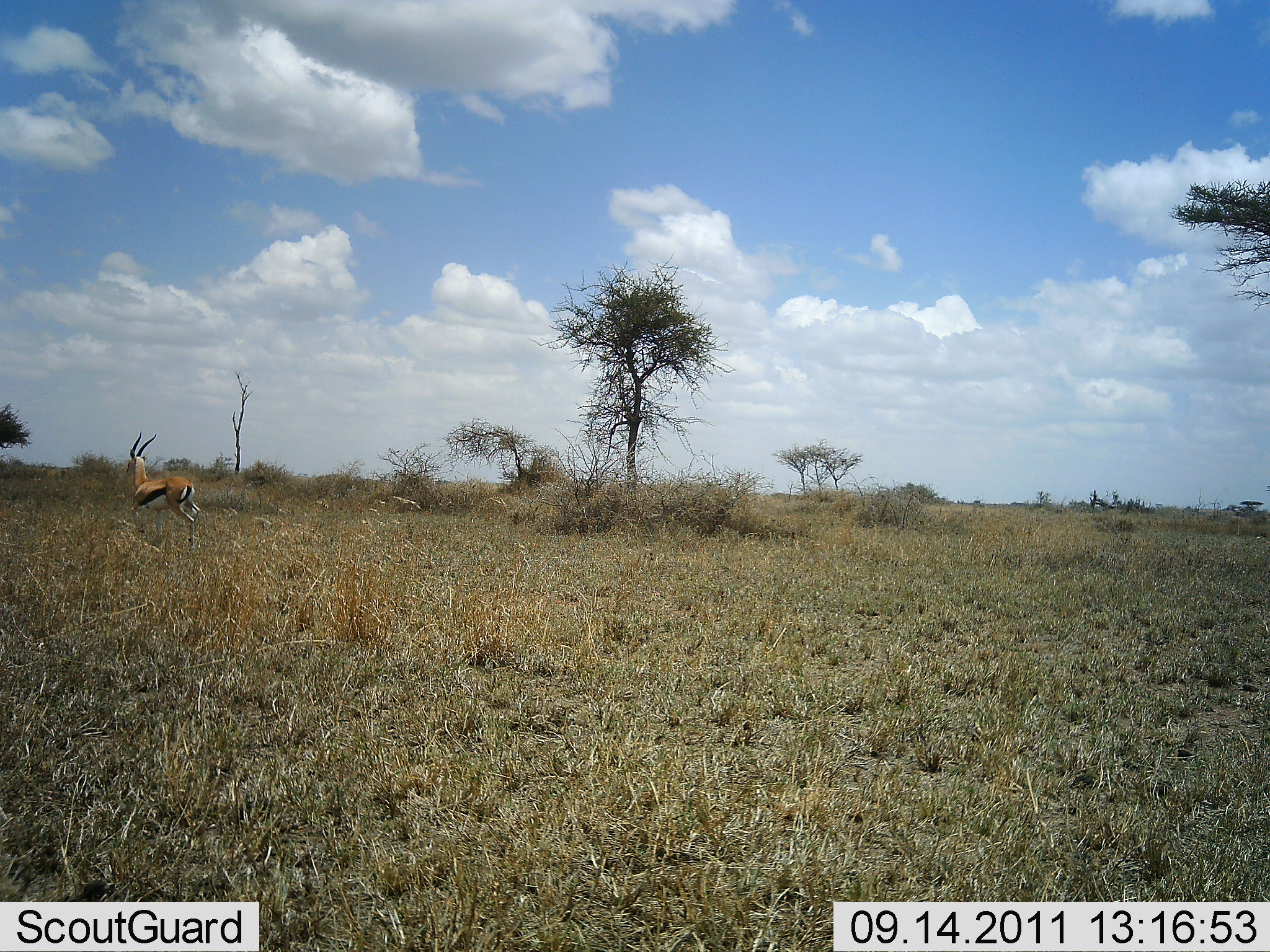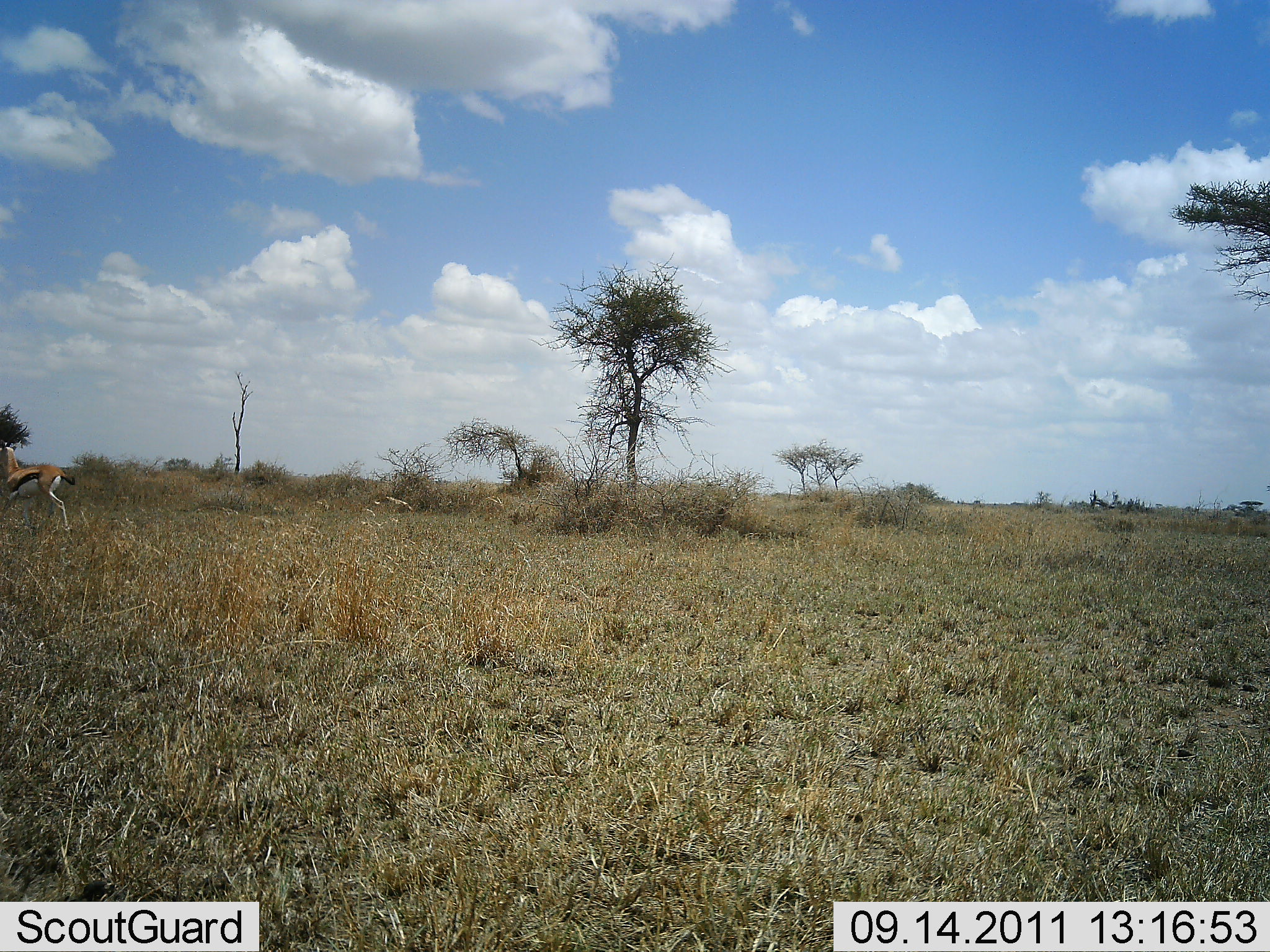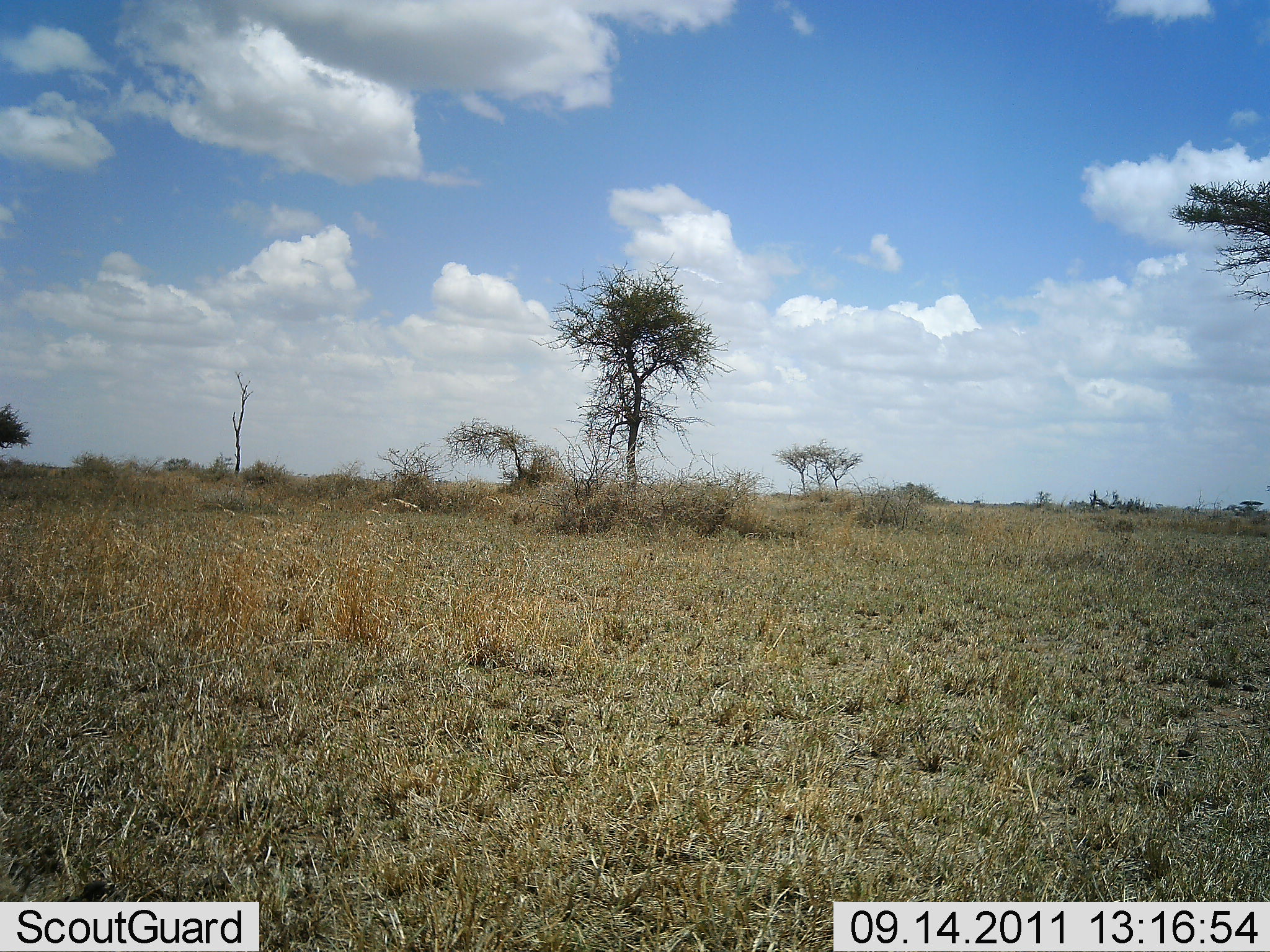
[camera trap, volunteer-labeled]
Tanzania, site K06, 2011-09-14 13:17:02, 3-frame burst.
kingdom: Animalia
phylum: Chordata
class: Mammalia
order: Artiodactyla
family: Bovidae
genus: Eudorcas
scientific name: Eudorcas thomsonii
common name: thomson's gazelle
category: gazellethomsons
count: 1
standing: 0%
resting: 0%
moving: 100%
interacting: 0%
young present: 0%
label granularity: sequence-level